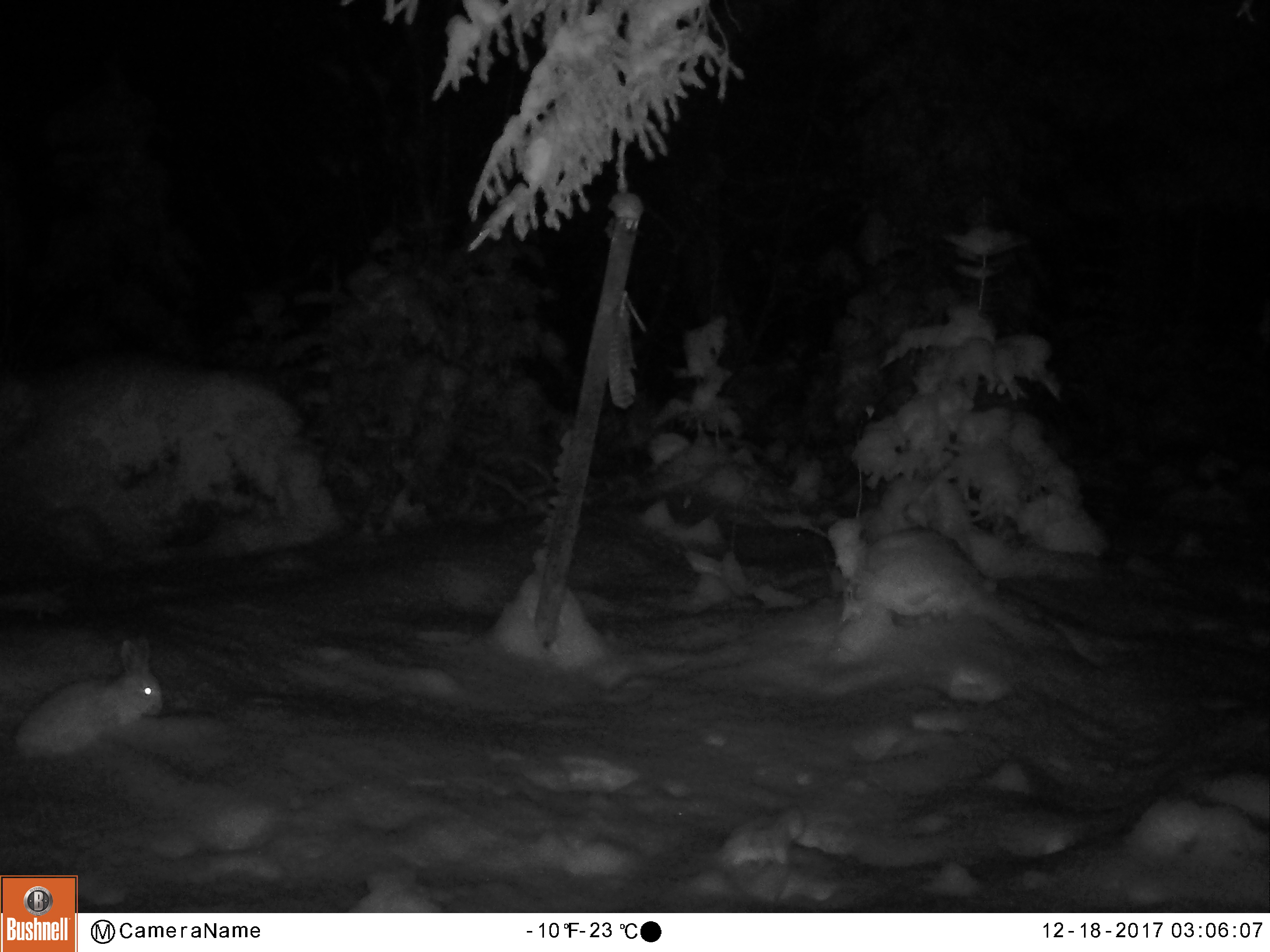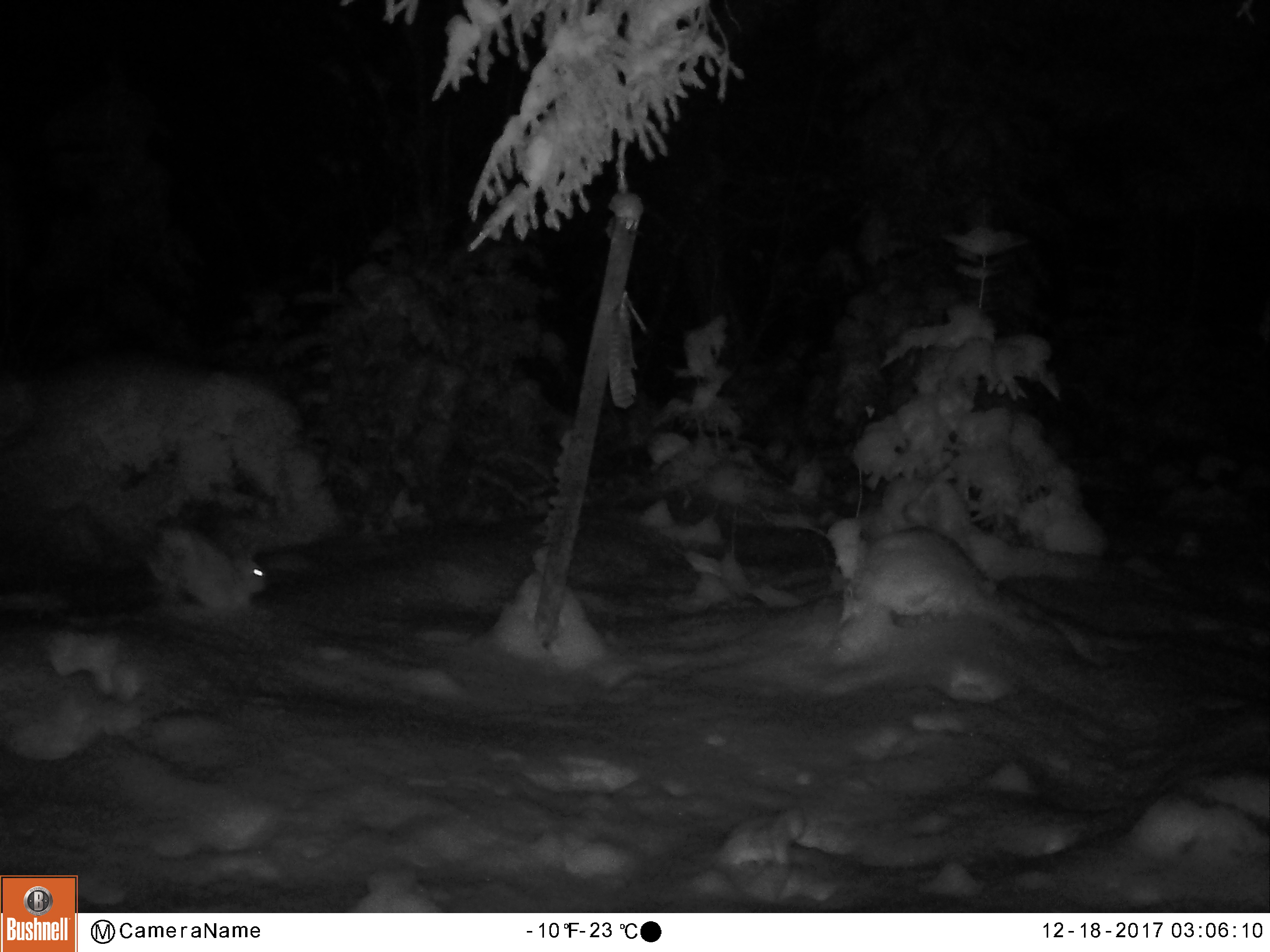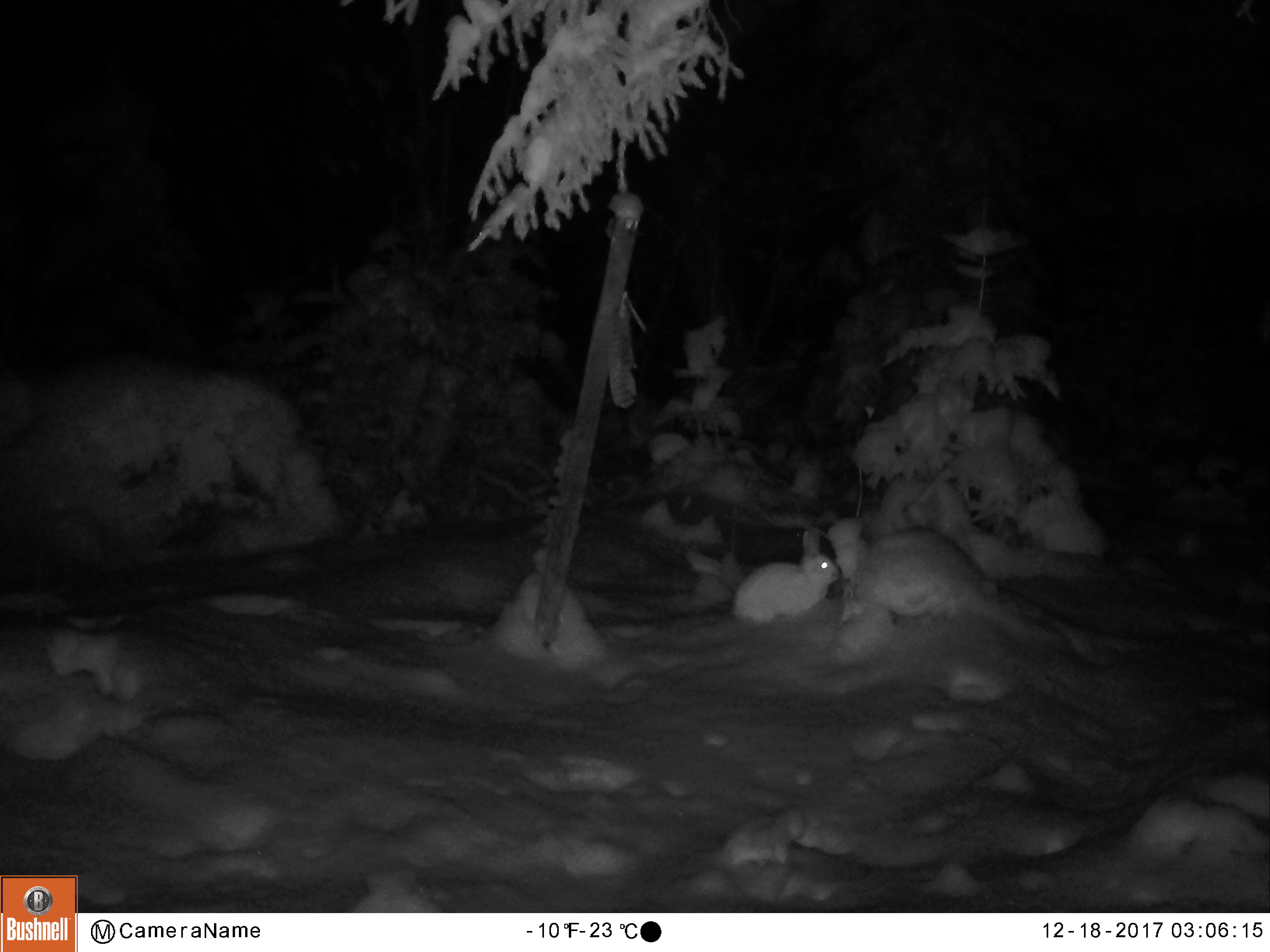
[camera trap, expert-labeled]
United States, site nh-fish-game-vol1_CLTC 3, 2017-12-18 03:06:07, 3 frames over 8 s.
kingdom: Animalia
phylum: Chordata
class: Mammalia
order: Lagomorpha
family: Leporidae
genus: Lepus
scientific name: Lepus americanus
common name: snowshoe hare